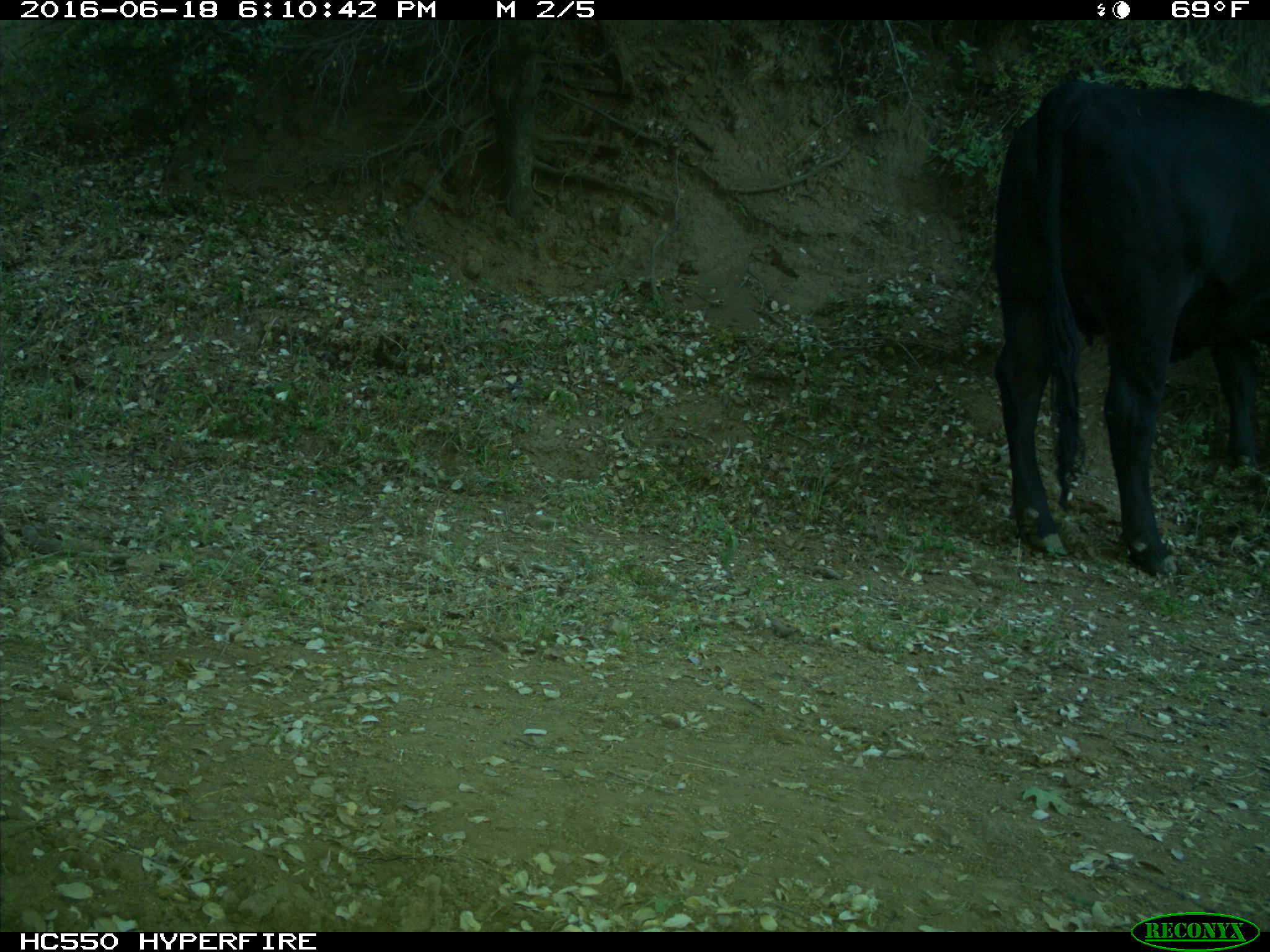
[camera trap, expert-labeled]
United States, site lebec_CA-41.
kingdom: Animalia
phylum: Chordata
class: Mammalia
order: Artiodactyla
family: Bovidae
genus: Bos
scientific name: Bos taurus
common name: domestic cow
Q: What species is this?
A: Bos taurus (domestic cow).